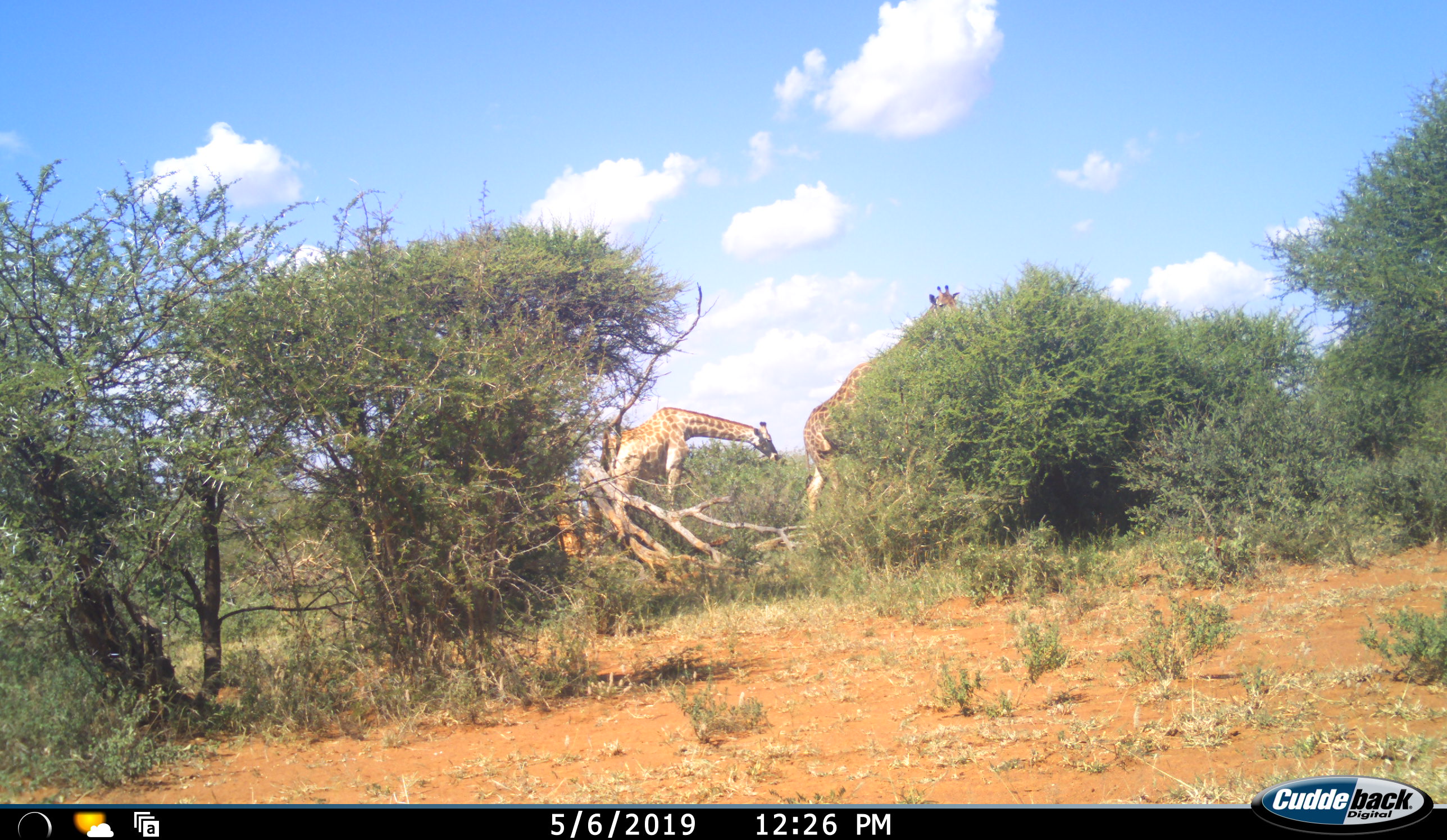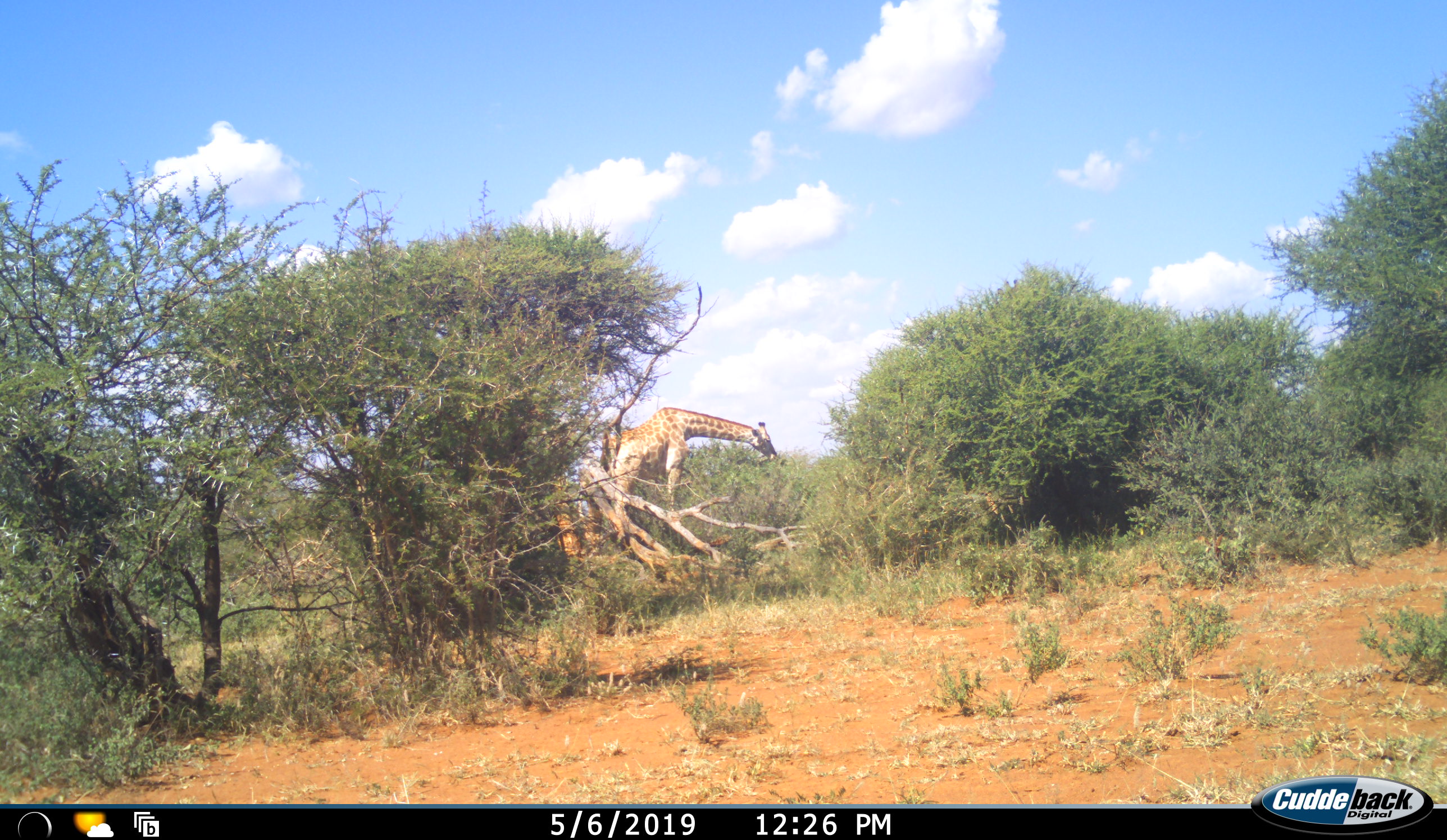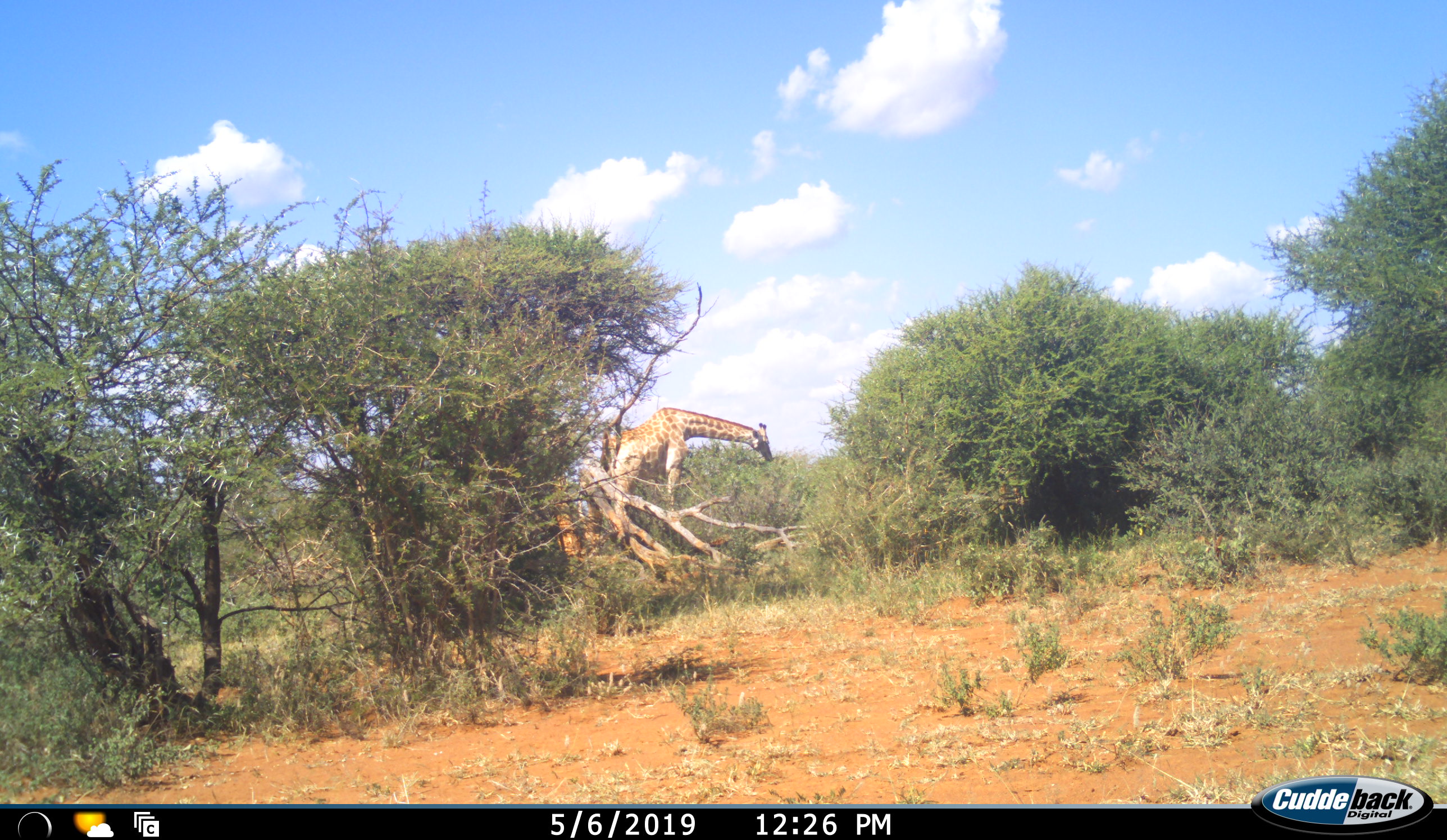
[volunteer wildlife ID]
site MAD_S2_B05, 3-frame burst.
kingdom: Animalia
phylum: Chordata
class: Mammalia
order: Artiodactyla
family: Giraffidae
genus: Giraffa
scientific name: Giraffa camelopardalis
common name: giraffe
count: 2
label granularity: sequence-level